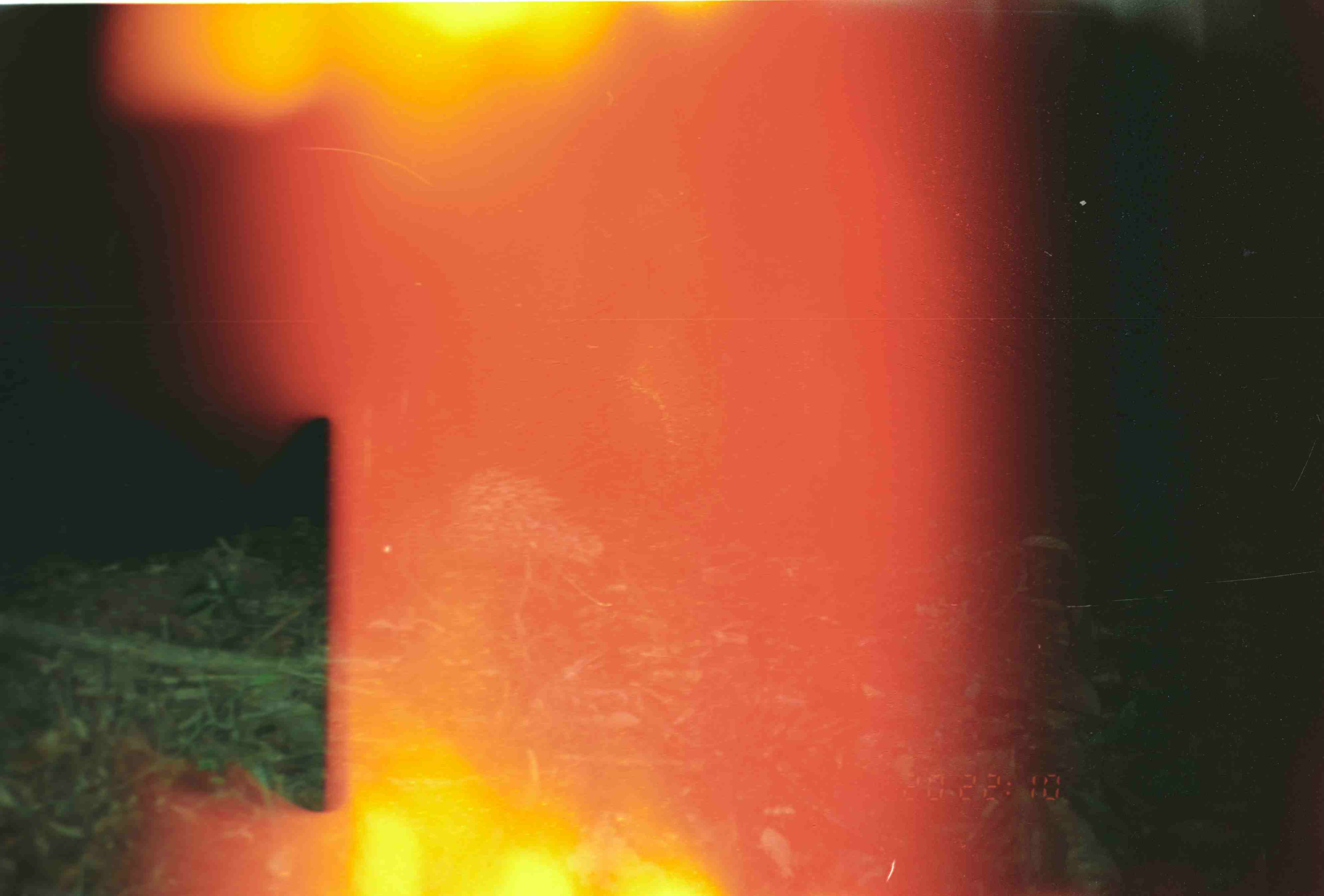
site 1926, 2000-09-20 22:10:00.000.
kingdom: Animalia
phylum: Chordata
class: Mammalia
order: Rodentia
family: Hystricidae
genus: Hystrix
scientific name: Hystrix brachyura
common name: east asian porcupine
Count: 1.